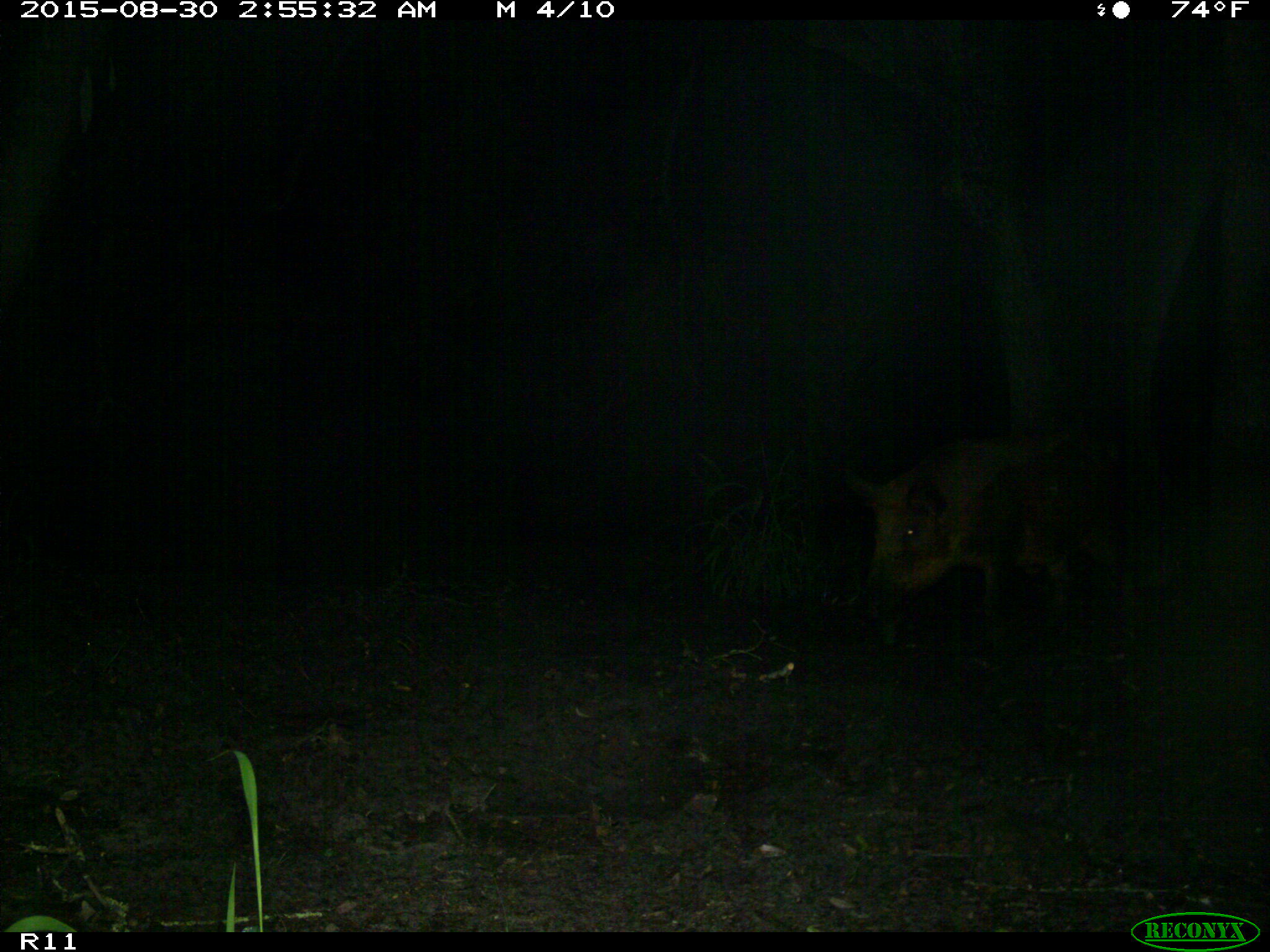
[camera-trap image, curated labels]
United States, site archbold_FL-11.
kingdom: Animalia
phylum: Chordata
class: Mammalia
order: Artiodactyla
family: Suidae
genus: Sus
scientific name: Sus scrofa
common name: wild boar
Sus scrofa (wild boar).